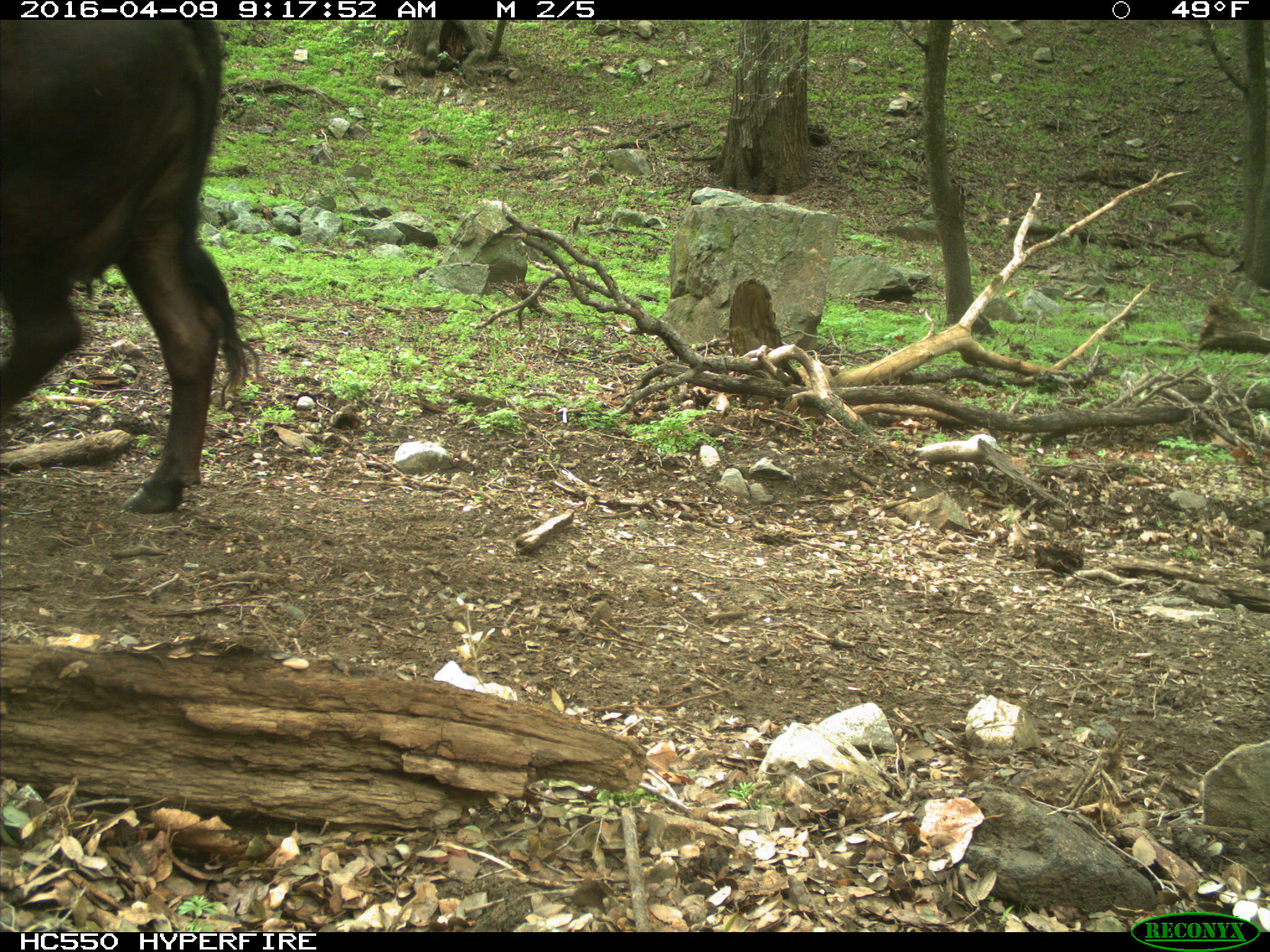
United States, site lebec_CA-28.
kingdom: Animalia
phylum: Chordata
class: Mammalia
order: Artiodactyla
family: Bovidae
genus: Bos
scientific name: Bos taurus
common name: domestic cow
Bos taurus (domestic cow).